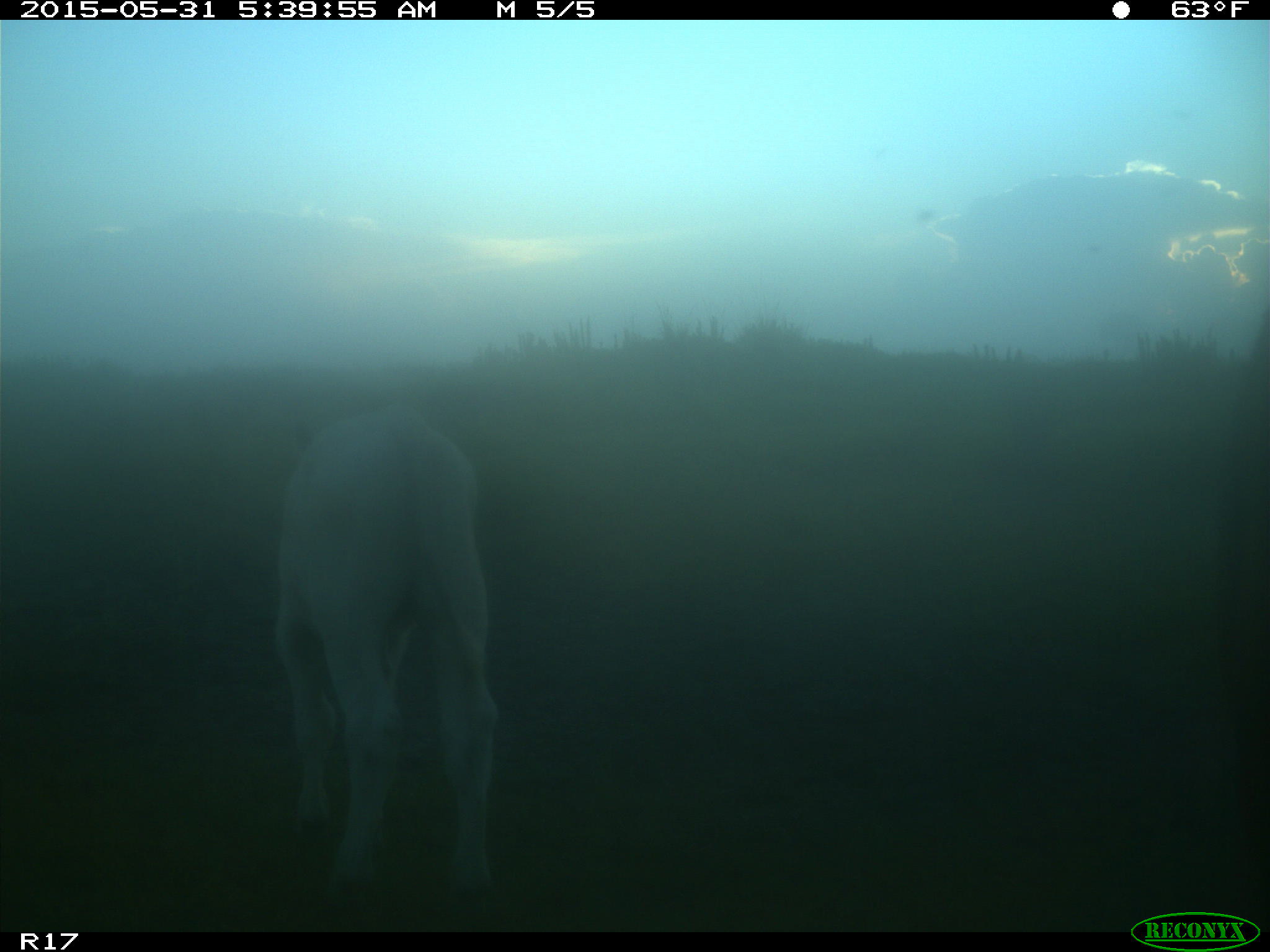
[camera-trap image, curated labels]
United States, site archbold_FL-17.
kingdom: Animalia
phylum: Chordata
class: Mammalia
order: Artiodactyla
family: Bovidae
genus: Bos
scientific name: Bos taurus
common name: domestic cow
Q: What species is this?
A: Bos taurus (domestic cow).